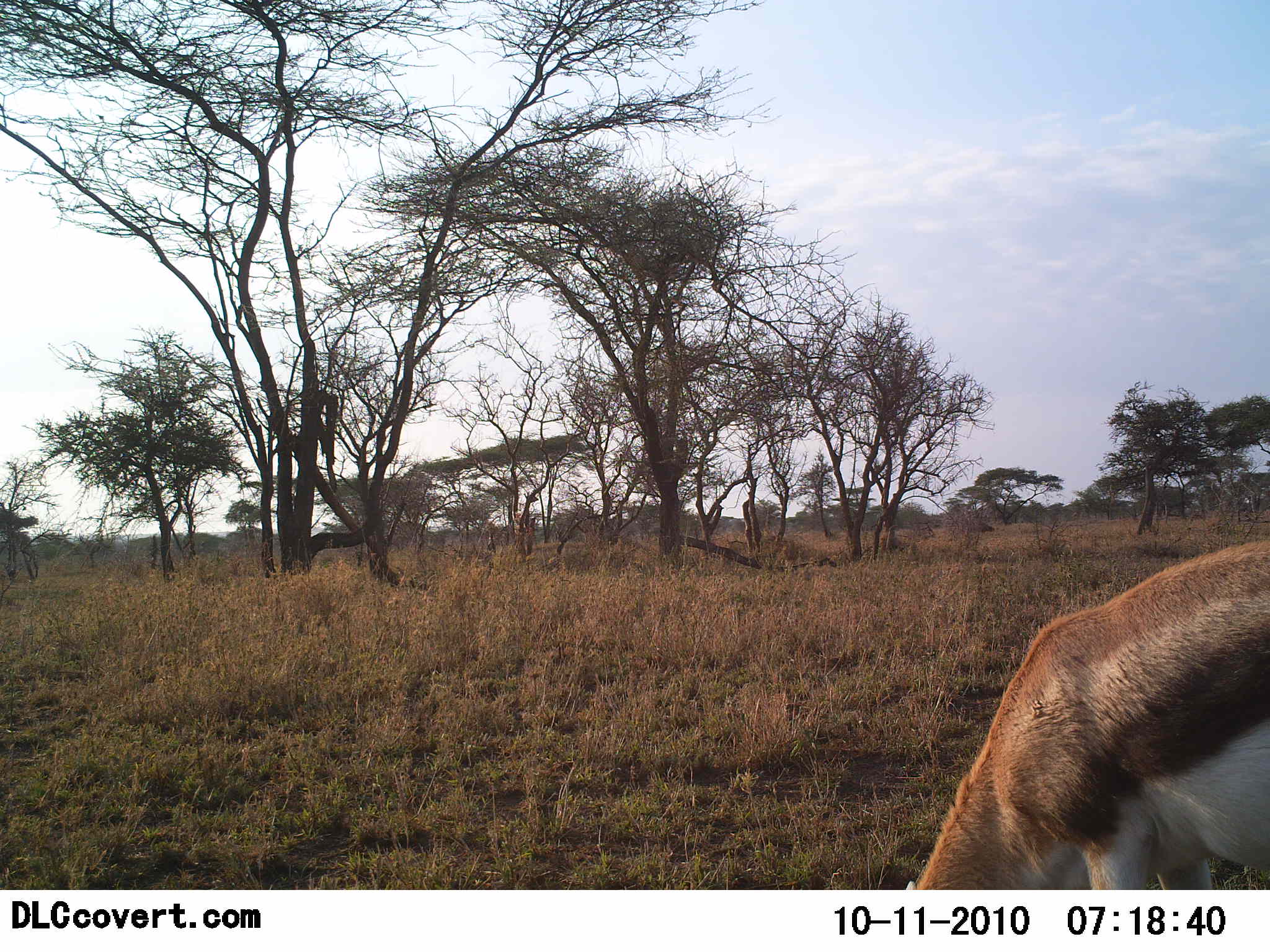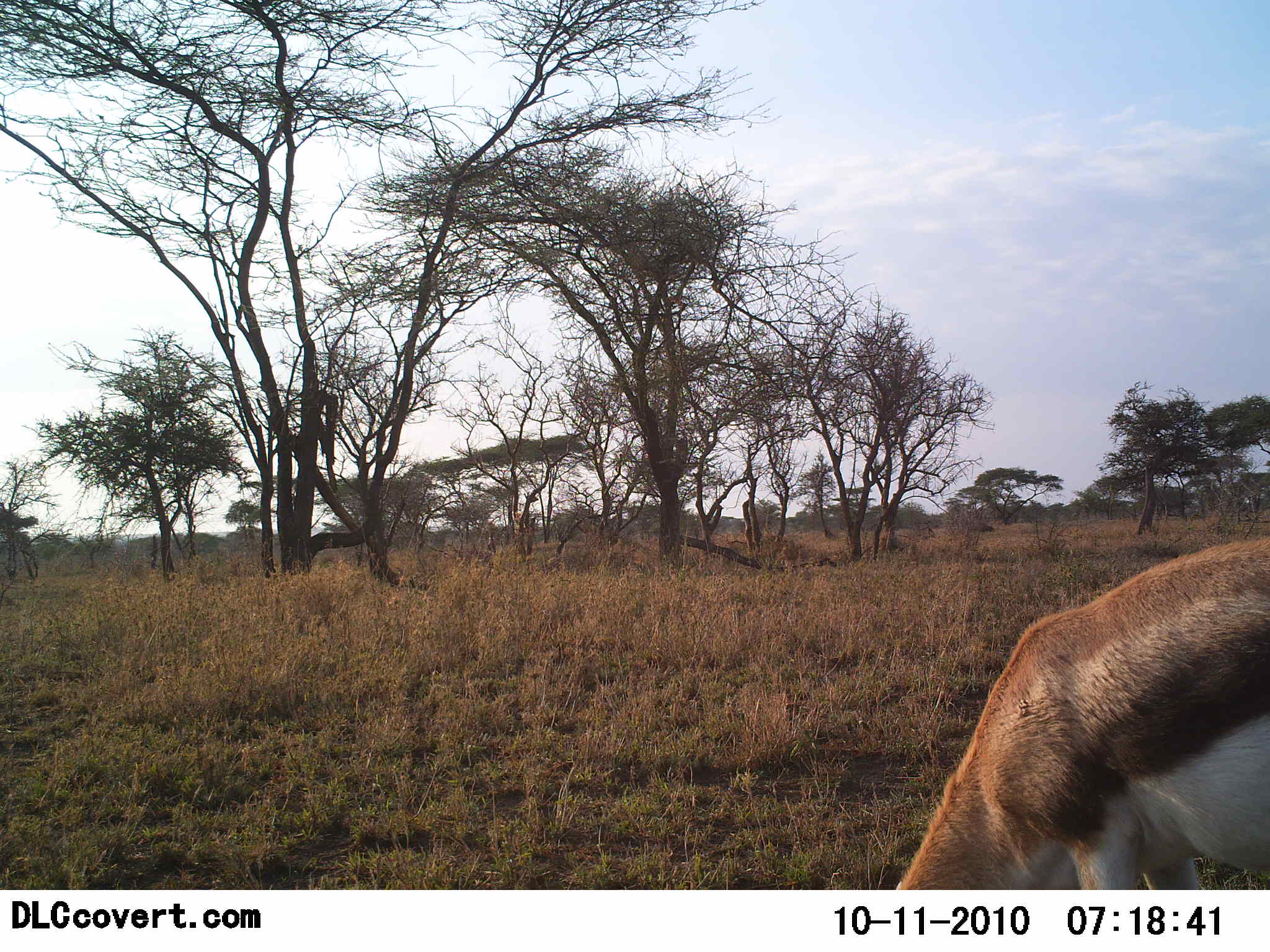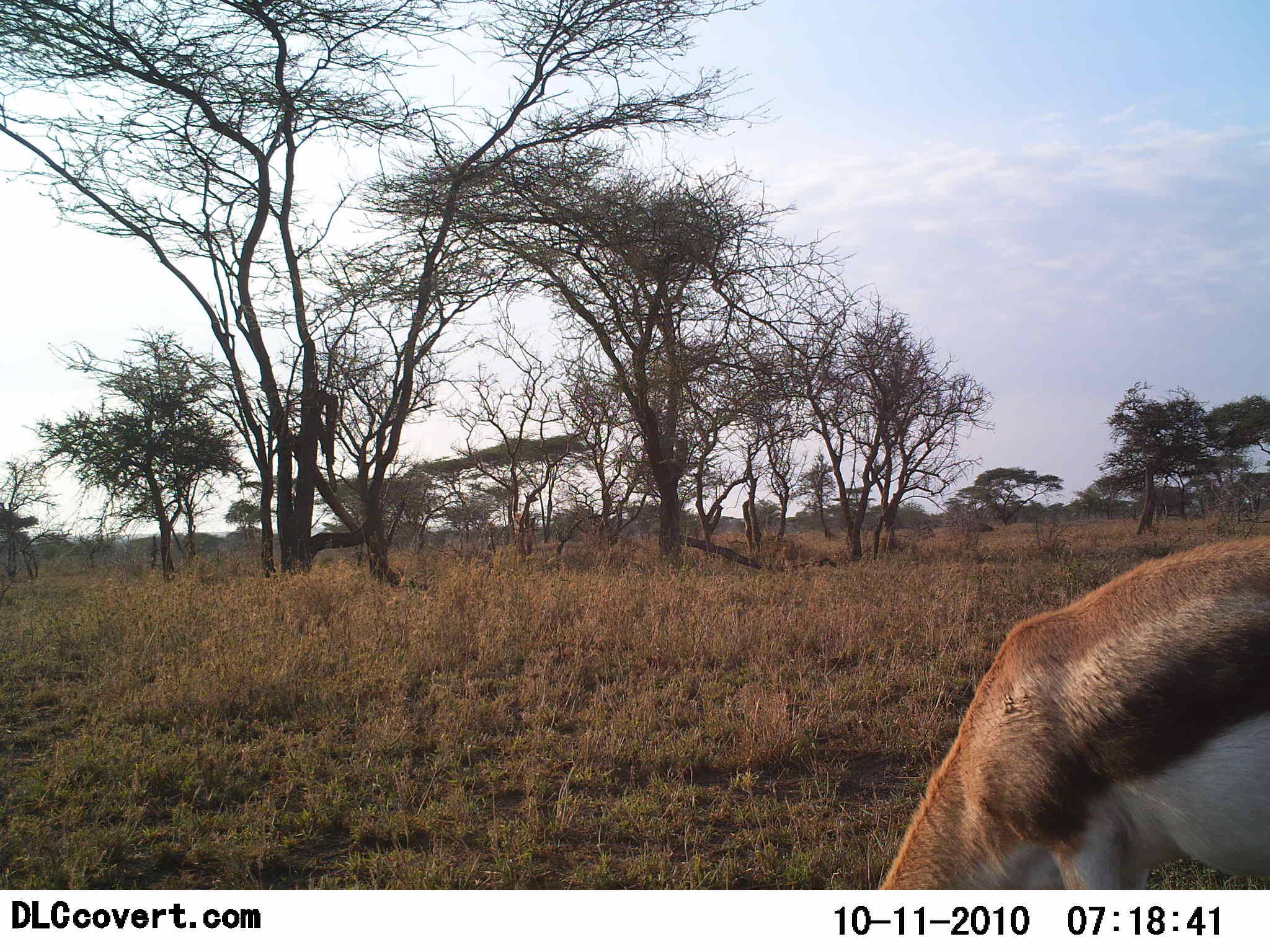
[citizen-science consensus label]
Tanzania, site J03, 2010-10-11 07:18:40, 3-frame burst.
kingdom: Animalia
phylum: Chordata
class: Mammalia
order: Artiodactyla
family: Bovidae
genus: Eudorcas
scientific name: Eudorcas thomsonii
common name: thomson's gazelle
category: gazellethomsons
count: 1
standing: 23%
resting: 0%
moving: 0%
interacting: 0%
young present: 0%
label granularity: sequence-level